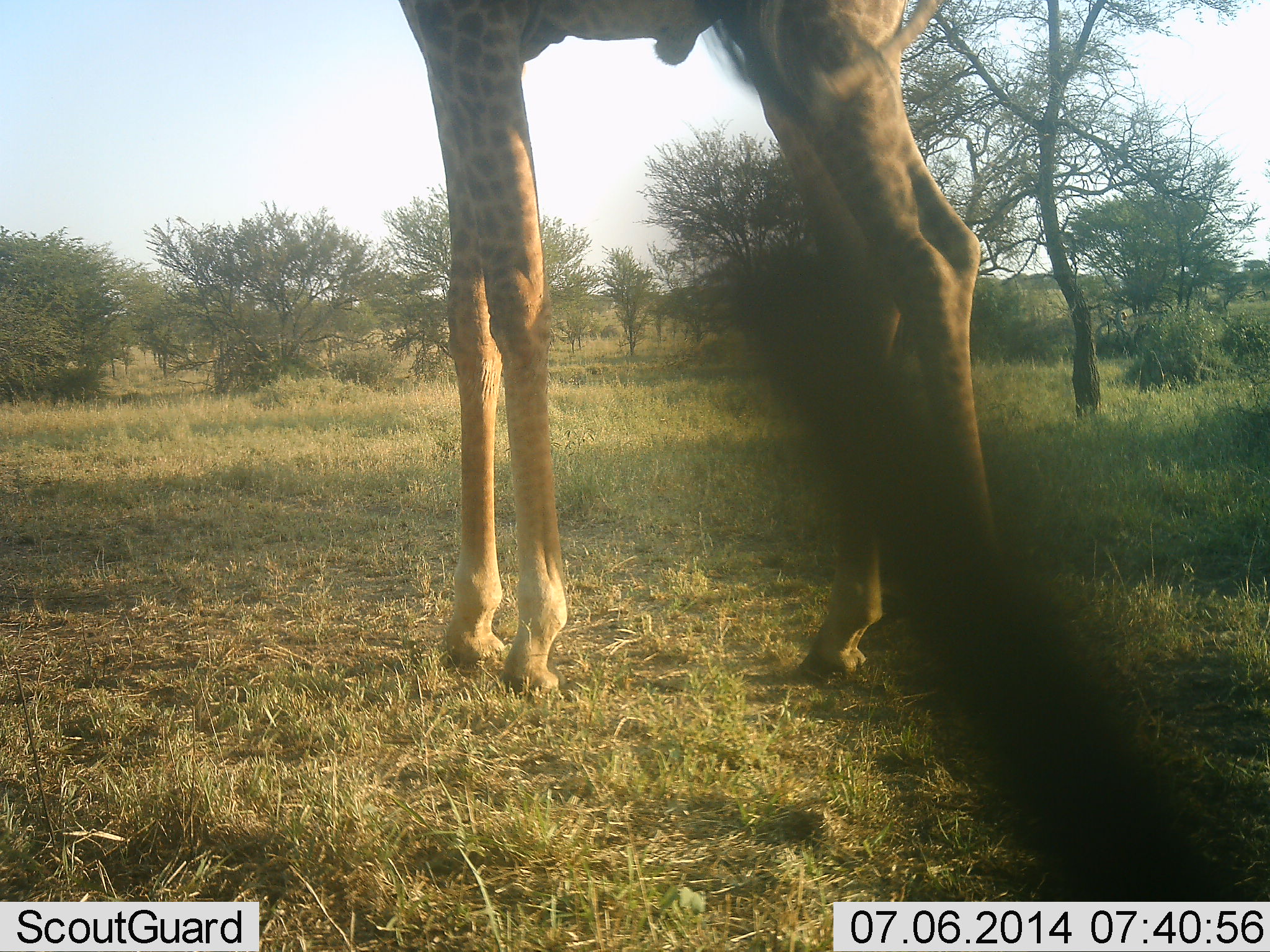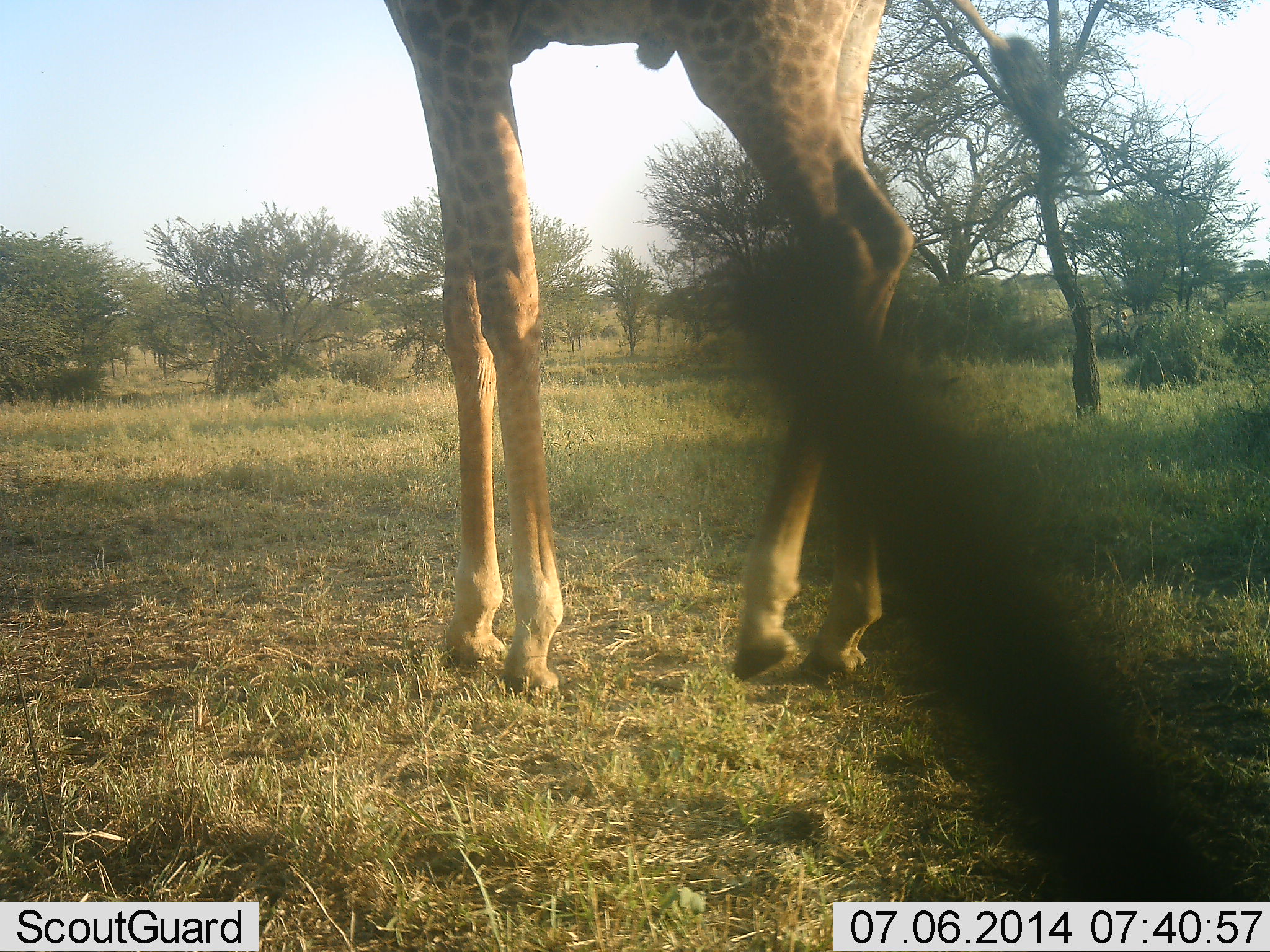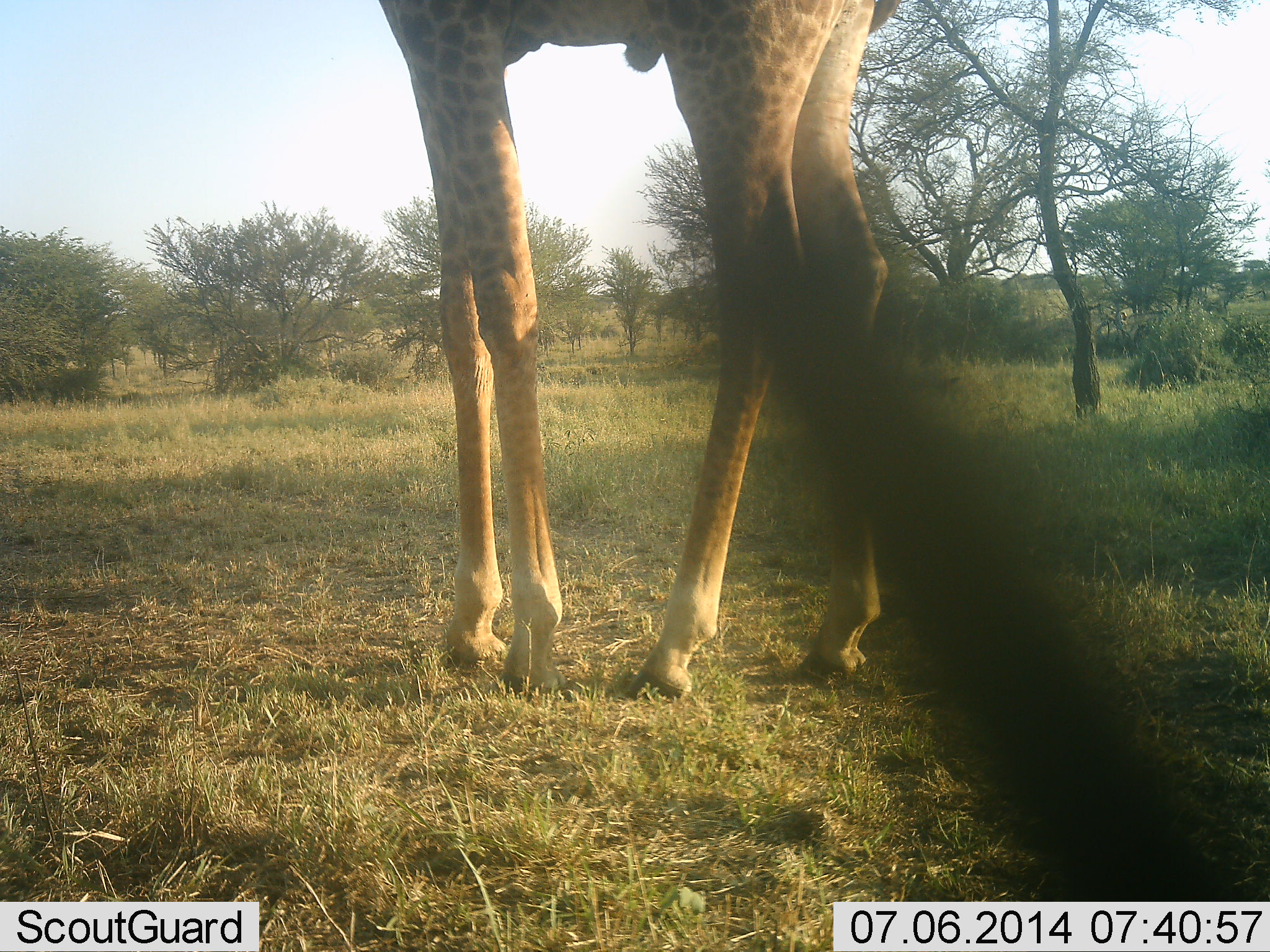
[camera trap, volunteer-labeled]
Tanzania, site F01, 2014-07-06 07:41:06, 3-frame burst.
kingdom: Animalia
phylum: Chordata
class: Mammalia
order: Artiodactyla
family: Giraffidae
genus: Giraffa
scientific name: Giraffa camelopardalis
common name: giraffe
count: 1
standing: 90%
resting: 0%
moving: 30%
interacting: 0%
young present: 0%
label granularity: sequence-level